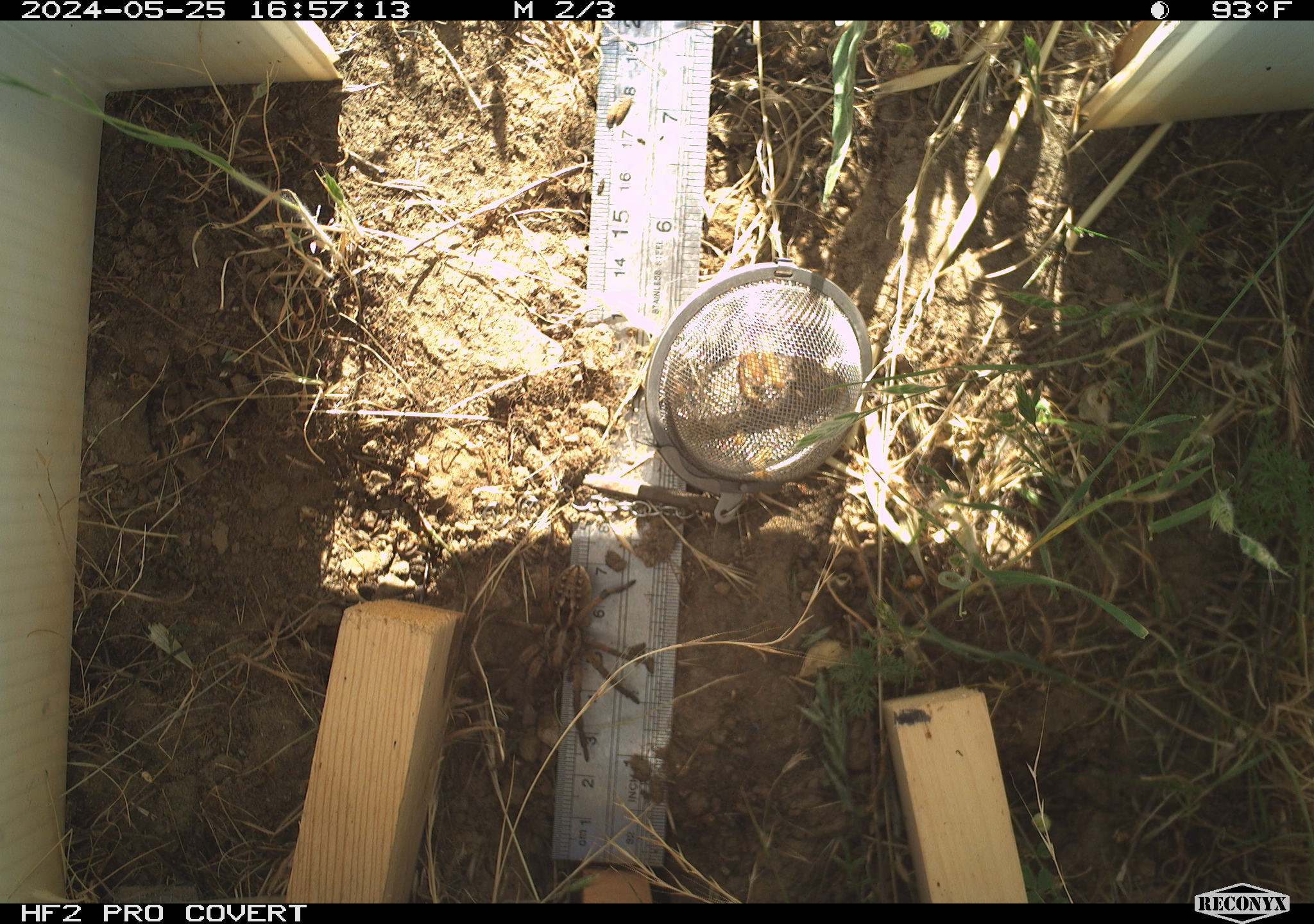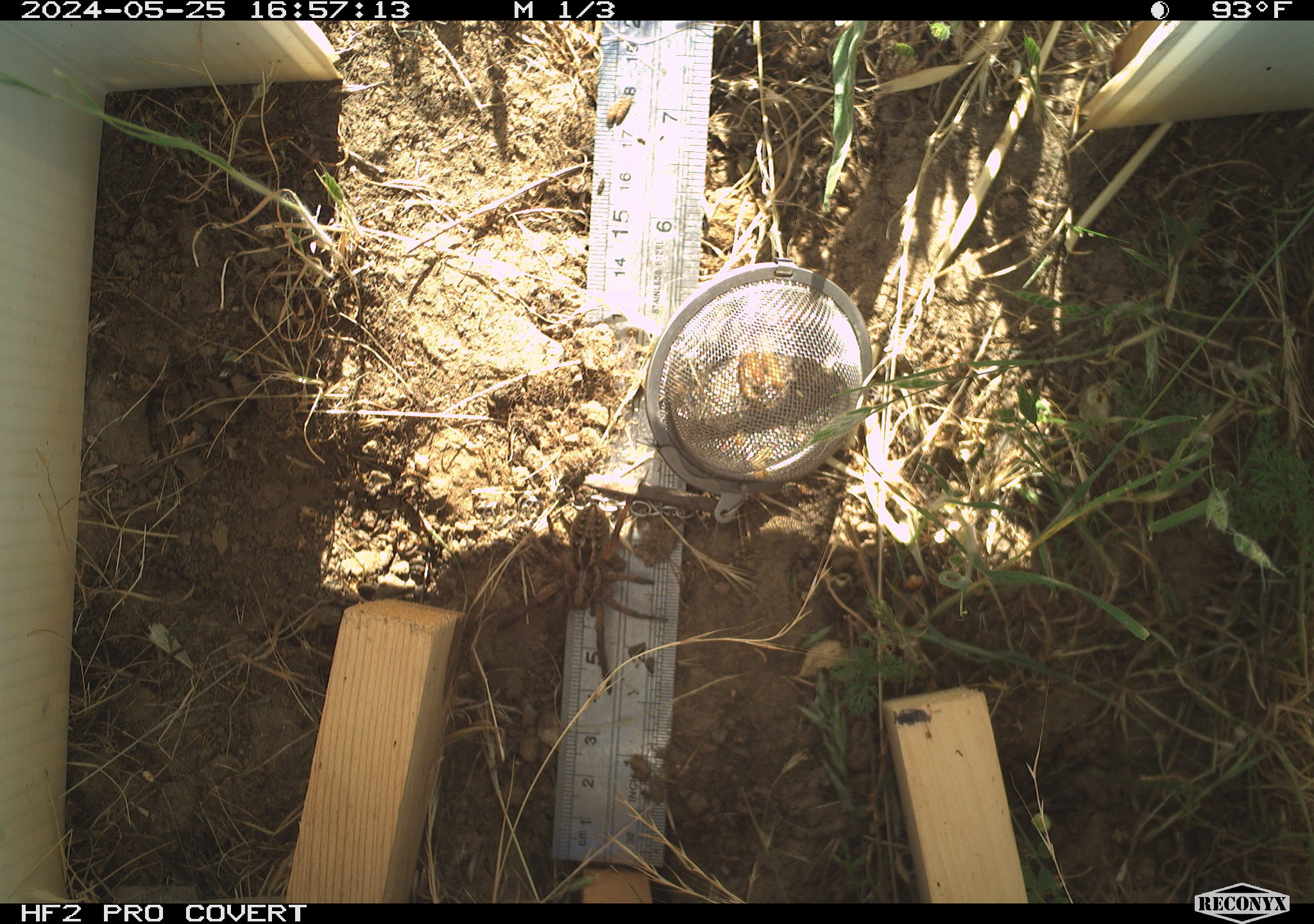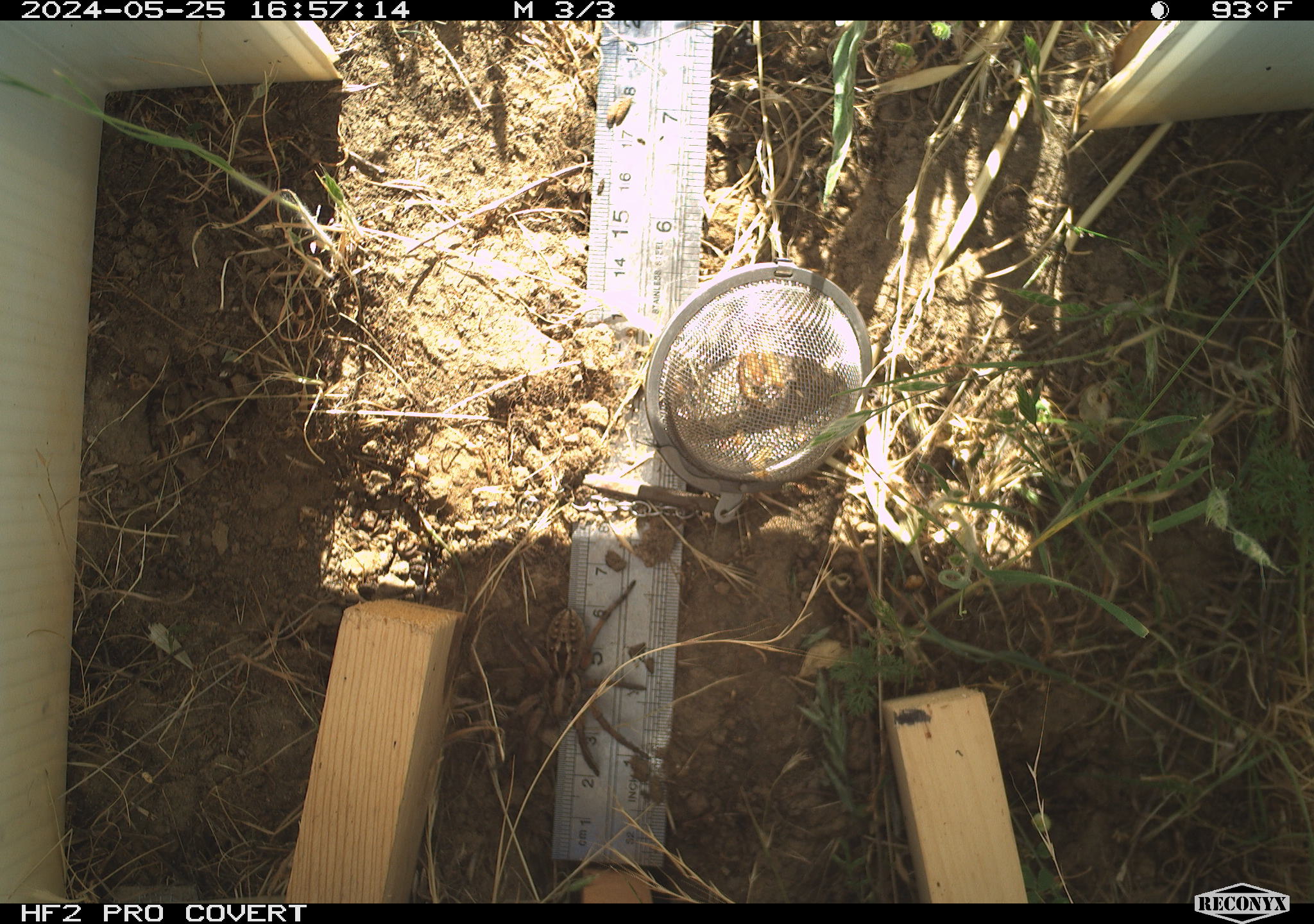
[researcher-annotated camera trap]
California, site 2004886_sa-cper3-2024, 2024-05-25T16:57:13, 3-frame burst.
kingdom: Animalia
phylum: Arthropoda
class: Arachnida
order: Araneae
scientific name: Araneae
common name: spider